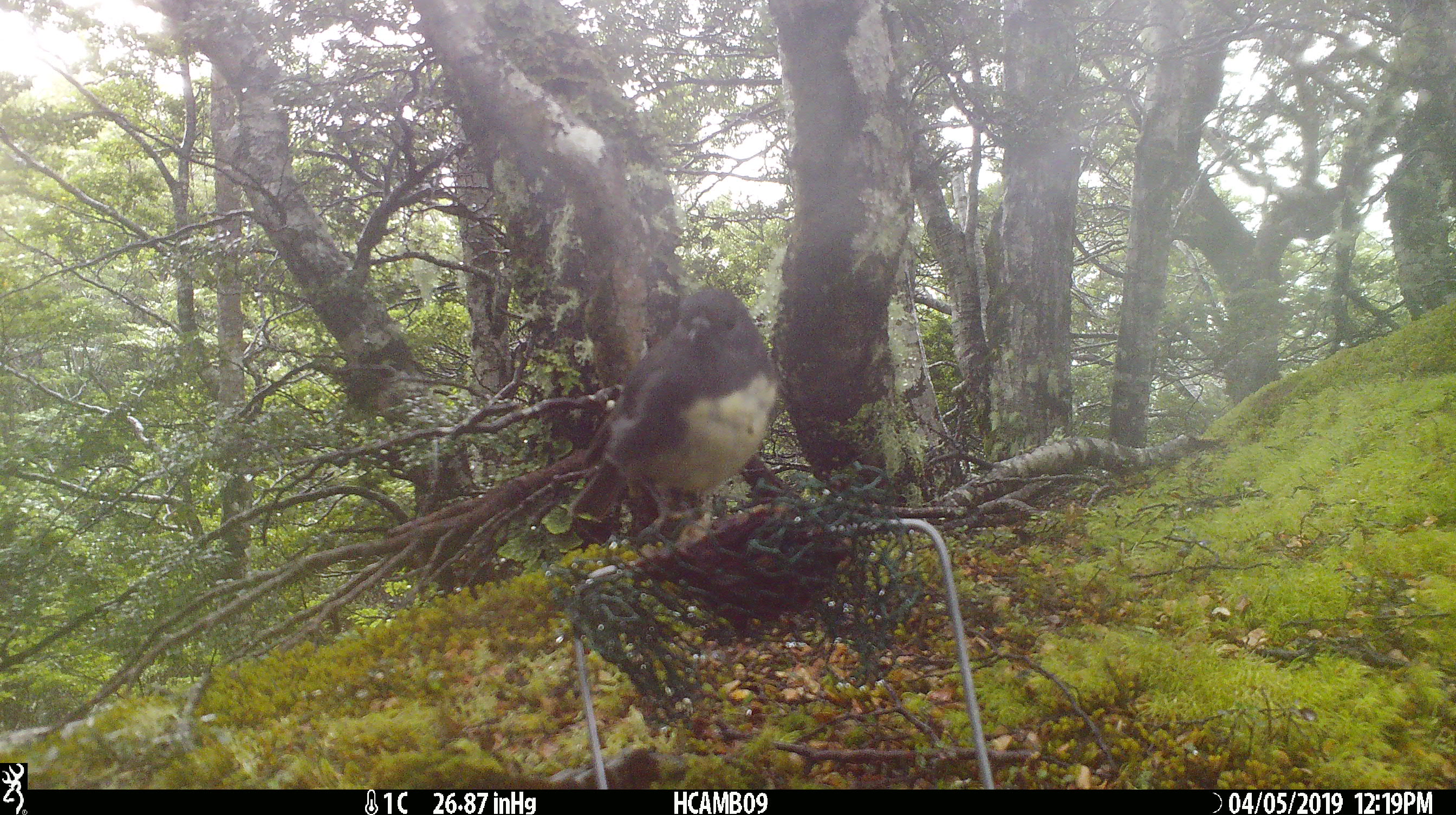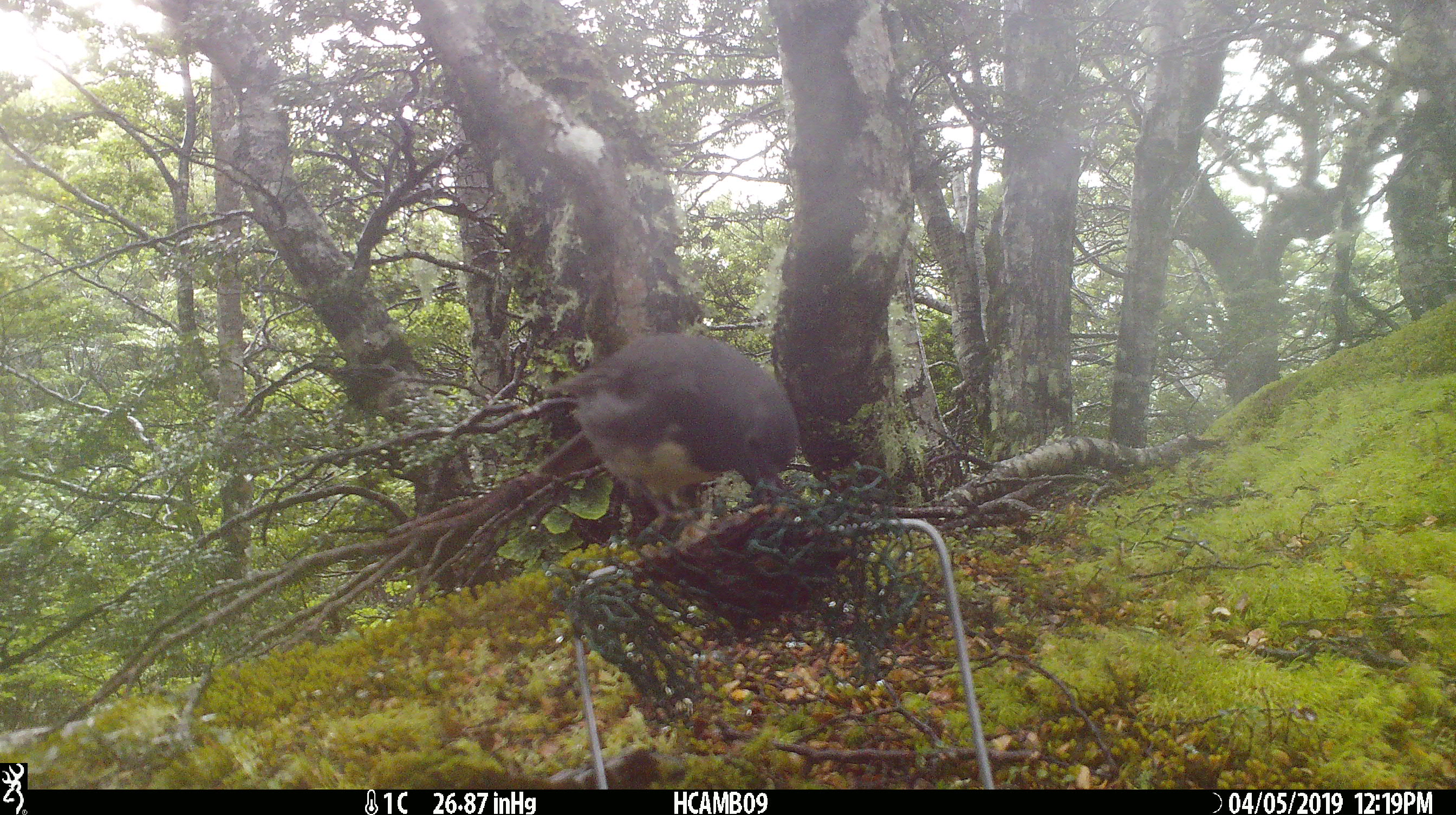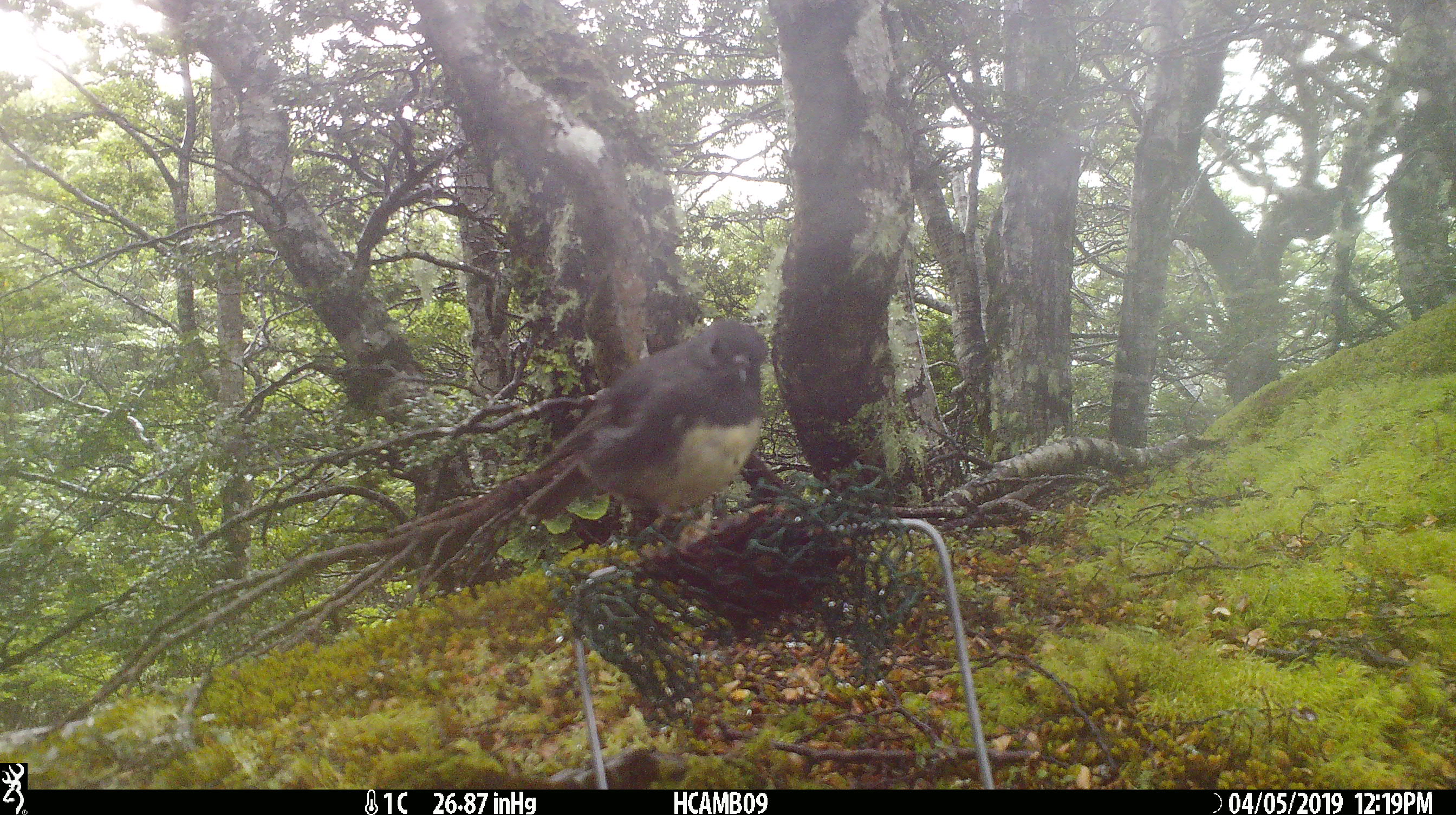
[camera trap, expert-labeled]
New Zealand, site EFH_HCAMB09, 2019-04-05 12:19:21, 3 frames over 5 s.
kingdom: Animalia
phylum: Chordata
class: Aves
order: Passeriformes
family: Petroicidae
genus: Petroica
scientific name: Petroica australis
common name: new zealand robin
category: robin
Robin (new zealand robin) (Petroica australis).